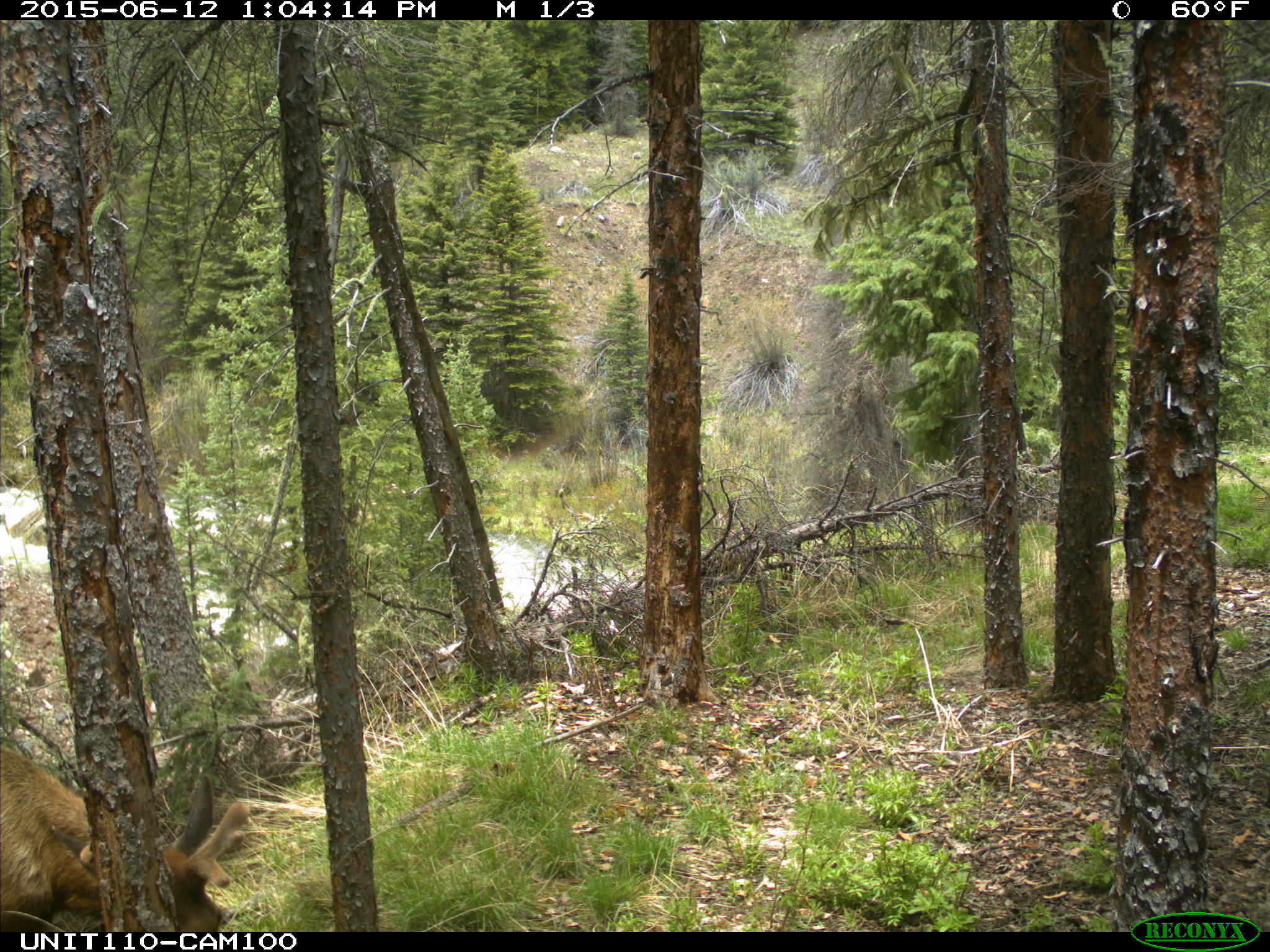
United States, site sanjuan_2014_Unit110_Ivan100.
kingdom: Animalia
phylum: Chordata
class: Mammalia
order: Artiodactyla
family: Cervidae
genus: Cervus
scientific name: Cervus elaphus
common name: red deer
Cervus elaphus (red deer).